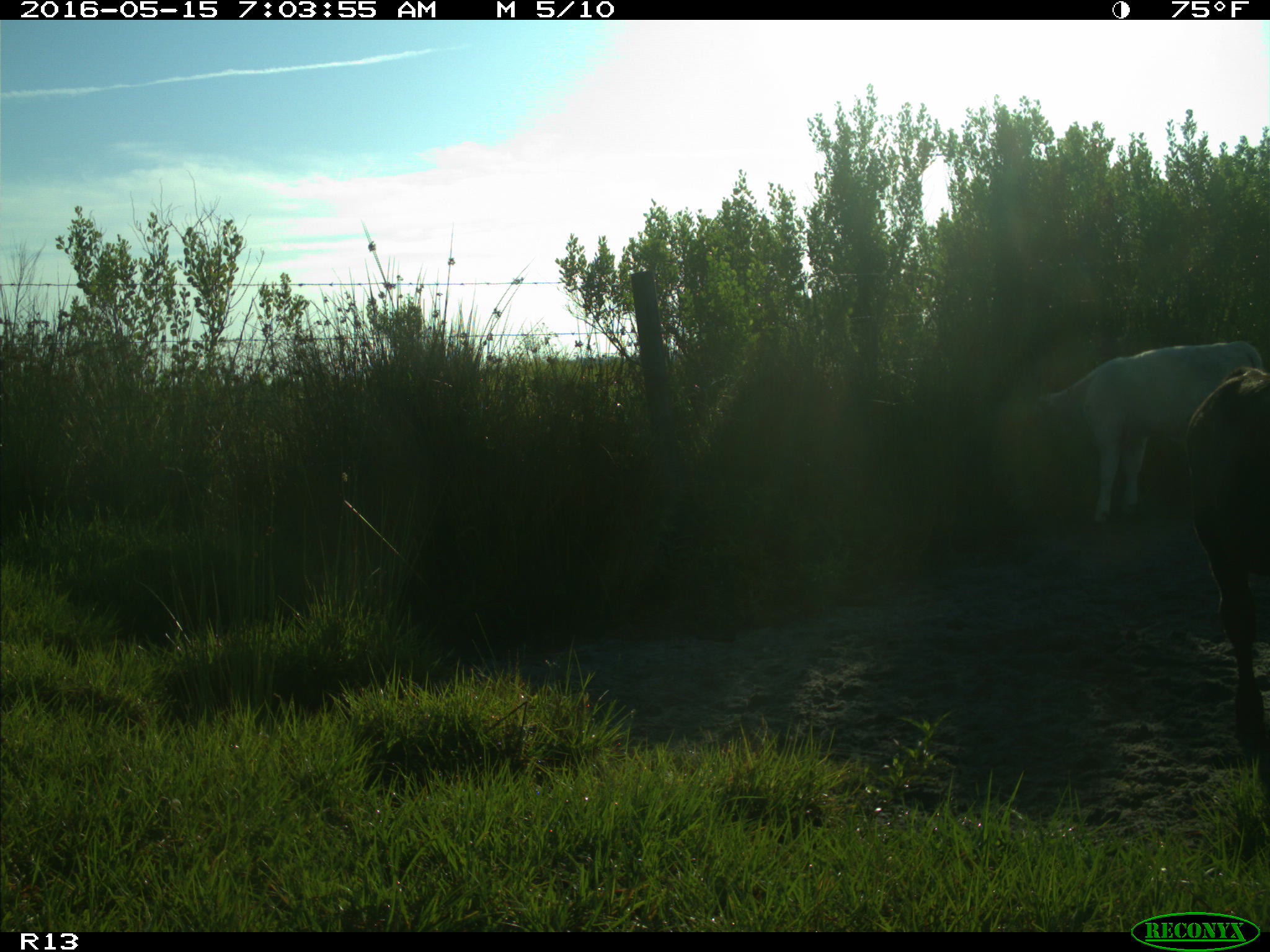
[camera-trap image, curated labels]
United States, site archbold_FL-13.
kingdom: Animalia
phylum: Chordata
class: Mammalia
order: Artiodactyla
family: Bovidae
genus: Bos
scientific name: Bos taurus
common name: domestic cow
Bos taurus (domestic cow).